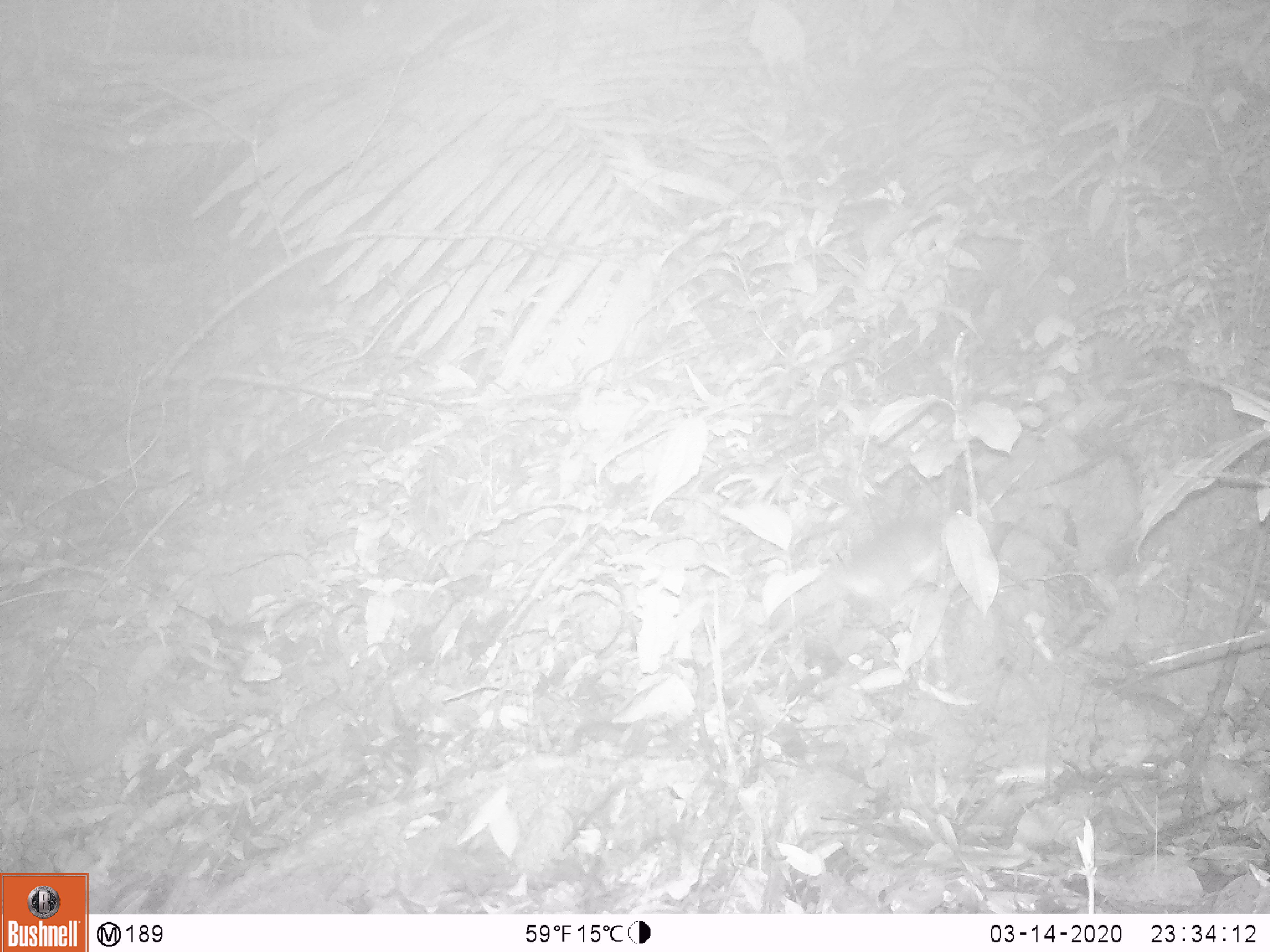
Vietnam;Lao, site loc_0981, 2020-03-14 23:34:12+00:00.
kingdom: Animalia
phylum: Chordata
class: Mammalia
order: Rodentia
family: Muridae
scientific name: Muridae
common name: old-world mice and rats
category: unidentified murid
Unidentified murid (old-world mice and rats) (Muridae). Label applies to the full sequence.